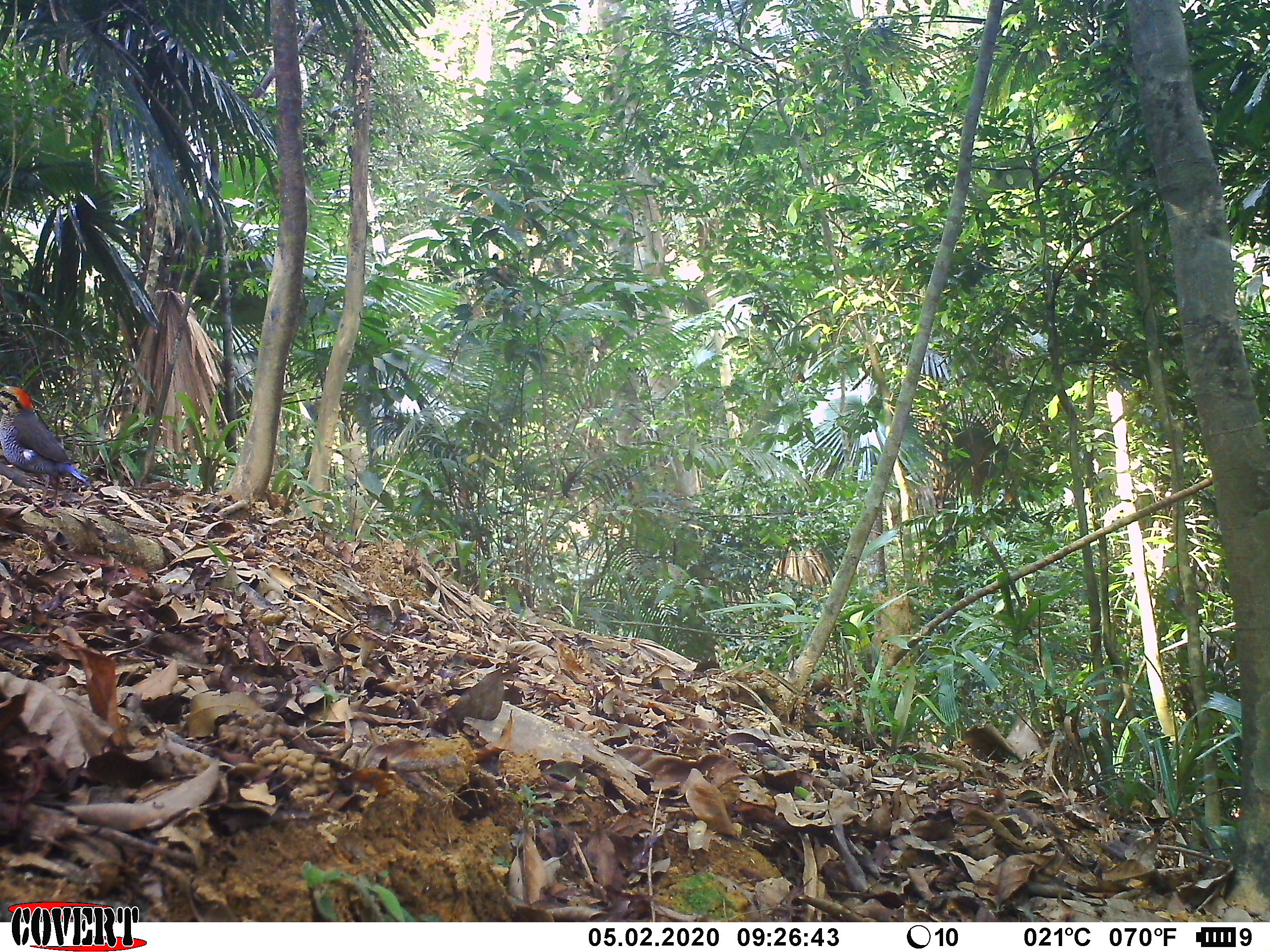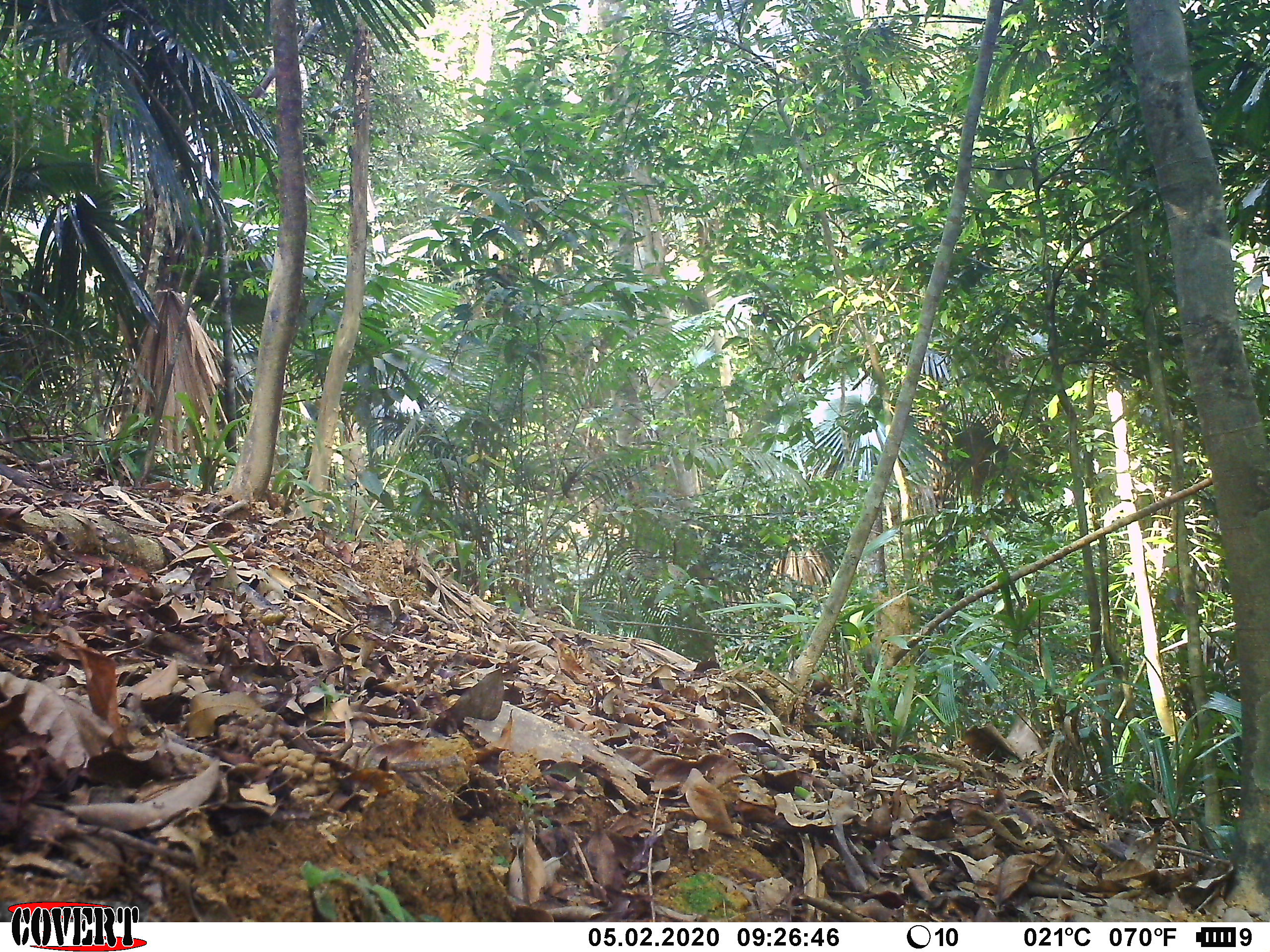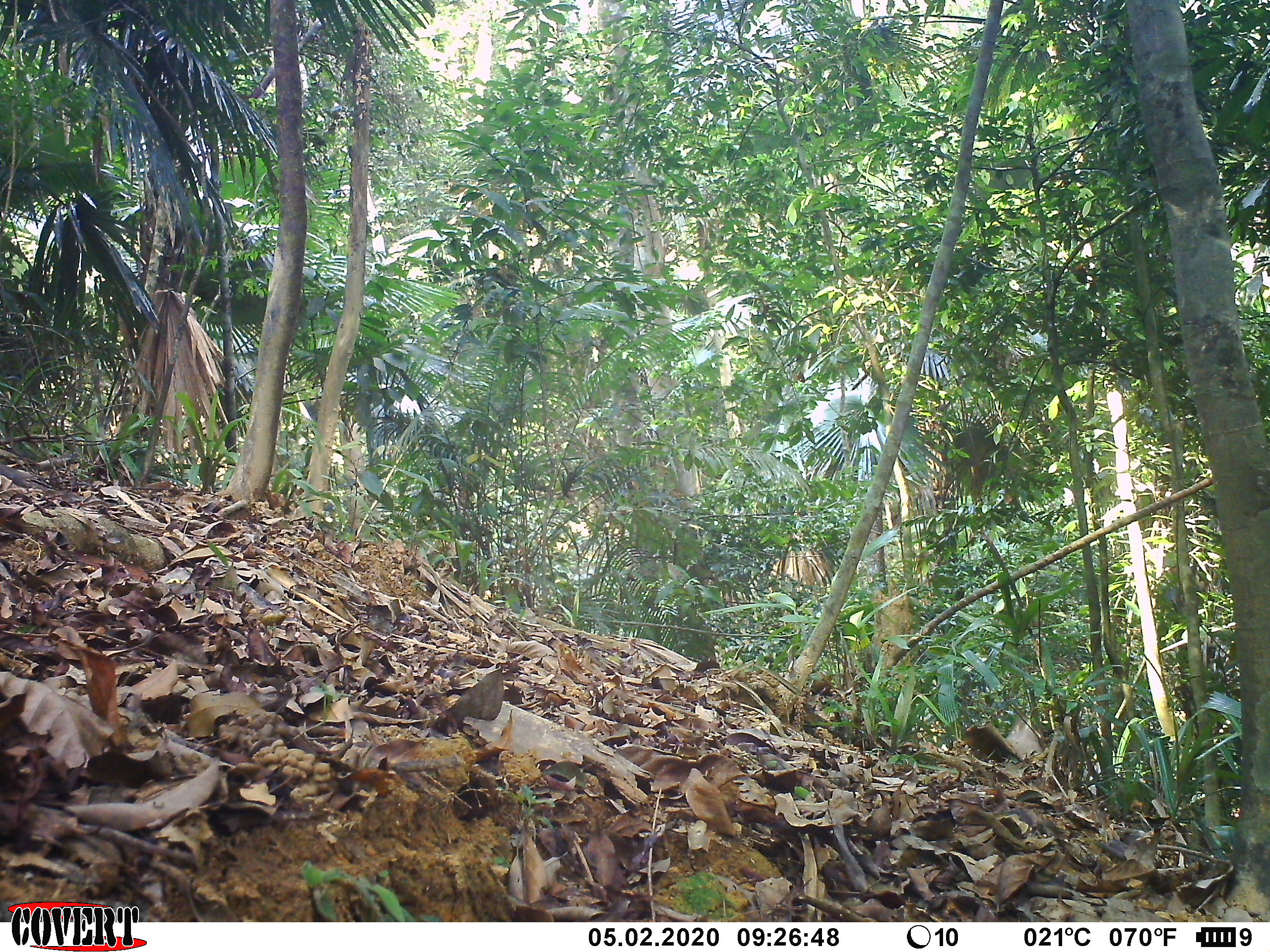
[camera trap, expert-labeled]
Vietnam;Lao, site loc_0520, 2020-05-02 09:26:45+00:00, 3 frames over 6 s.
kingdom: Animalia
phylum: Chordata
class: Aves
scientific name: Aves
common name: bird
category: unidentified bird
Unidentified bird (bird) (Aves). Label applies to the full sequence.